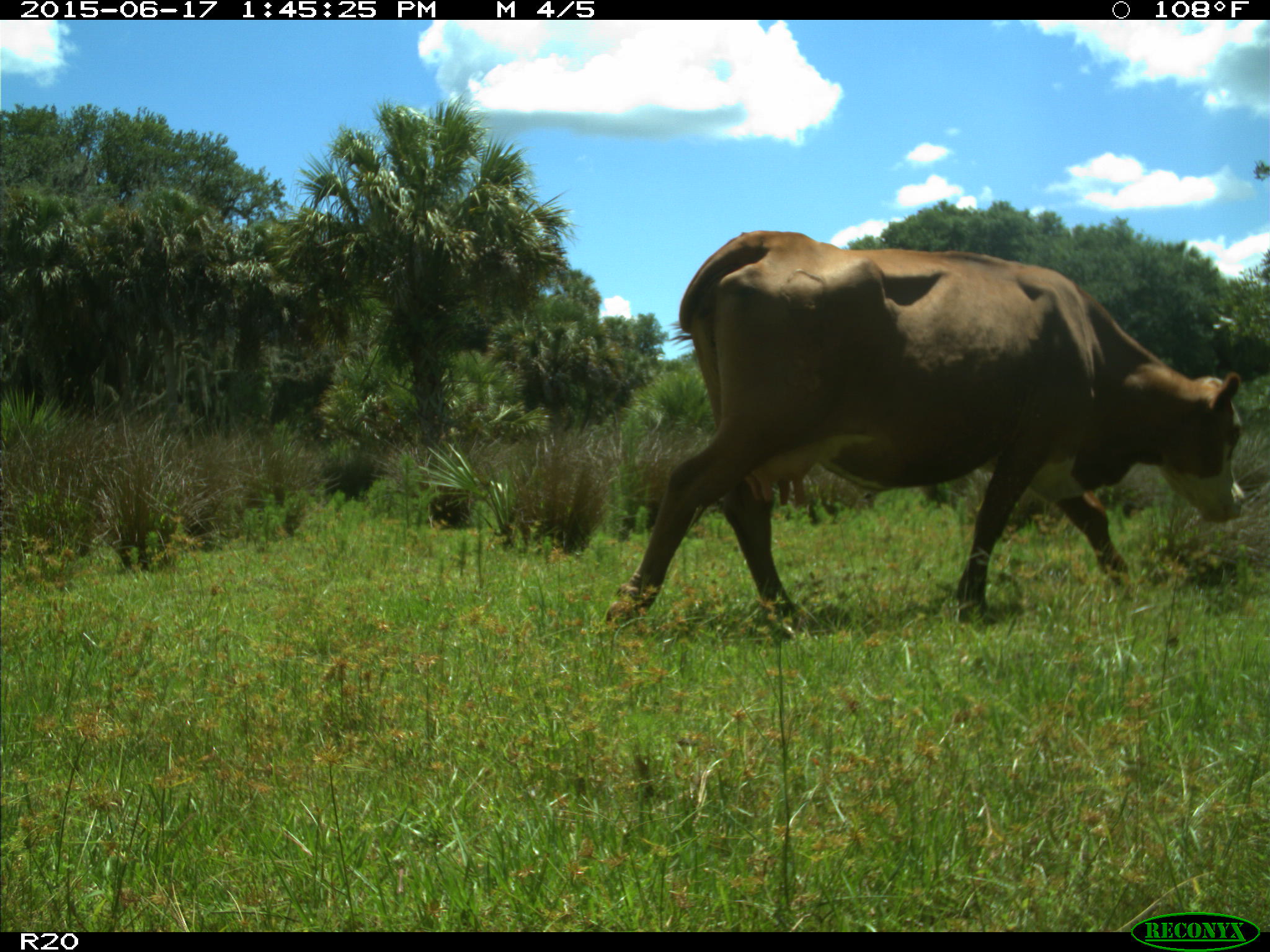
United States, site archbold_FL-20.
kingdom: Animalia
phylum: Chordata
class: Mammalia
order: Artiodactyla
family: Bovidae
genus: Bos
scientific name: Bos taurus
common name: domestic cow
Bos taurus (domestic cow).